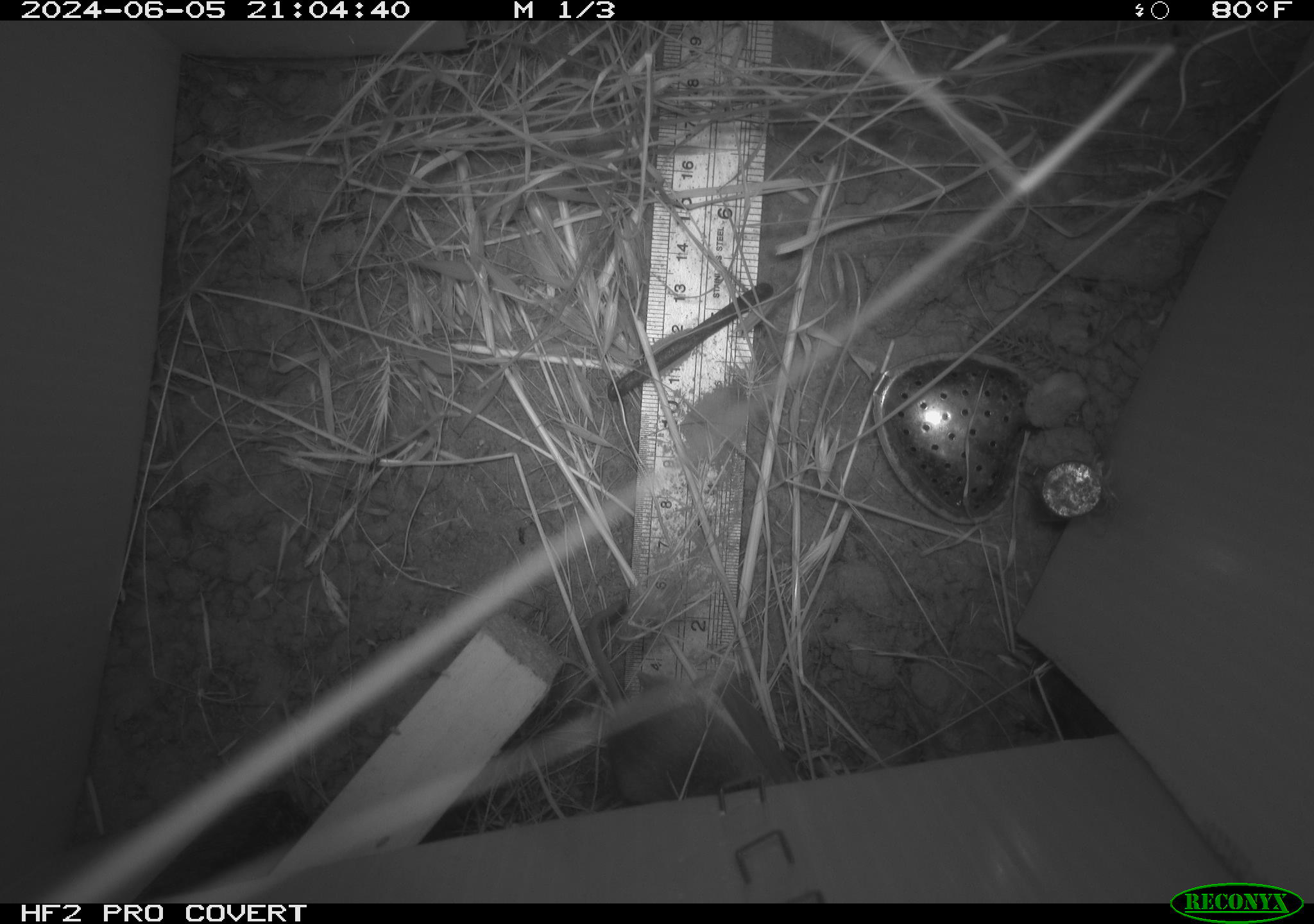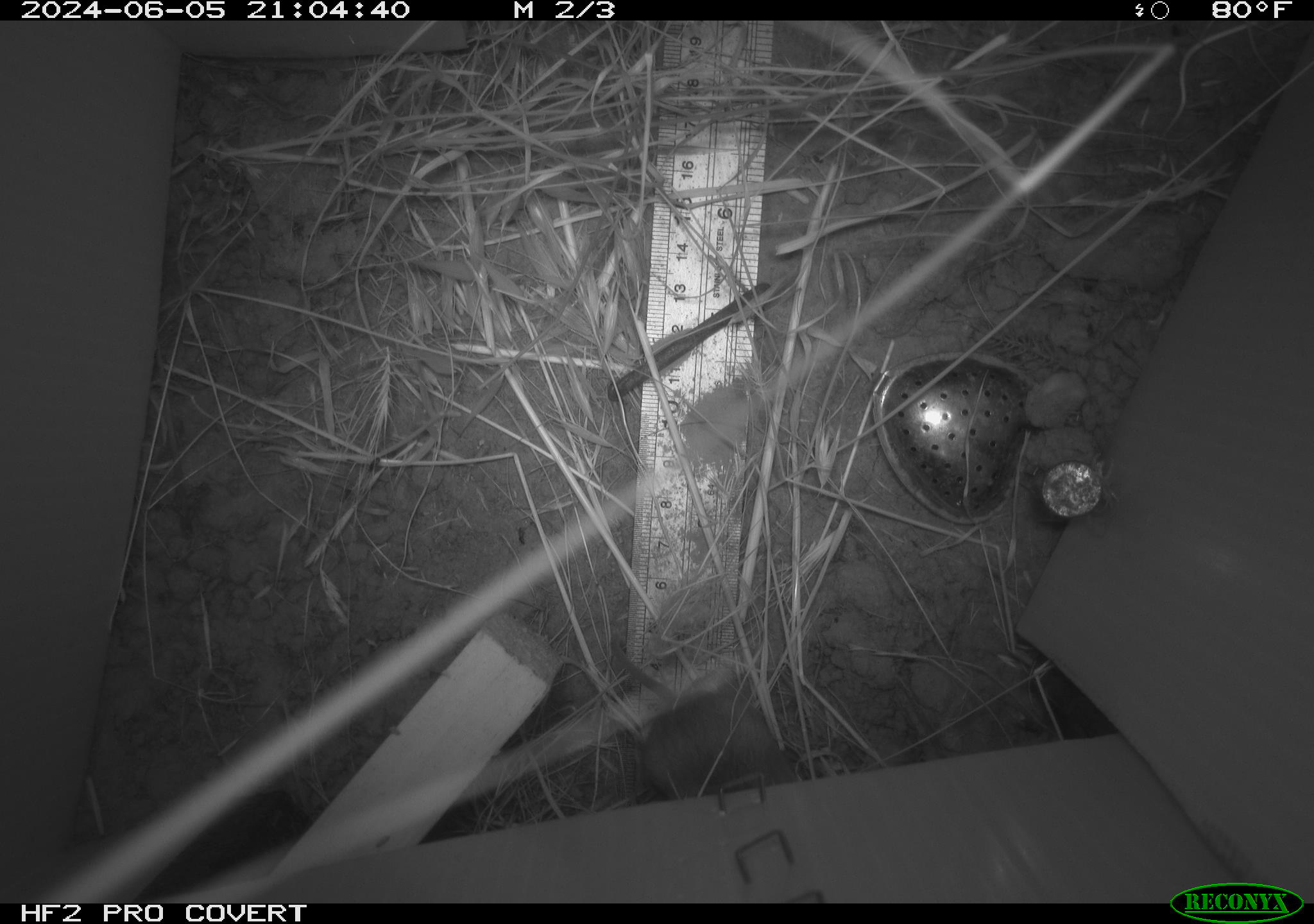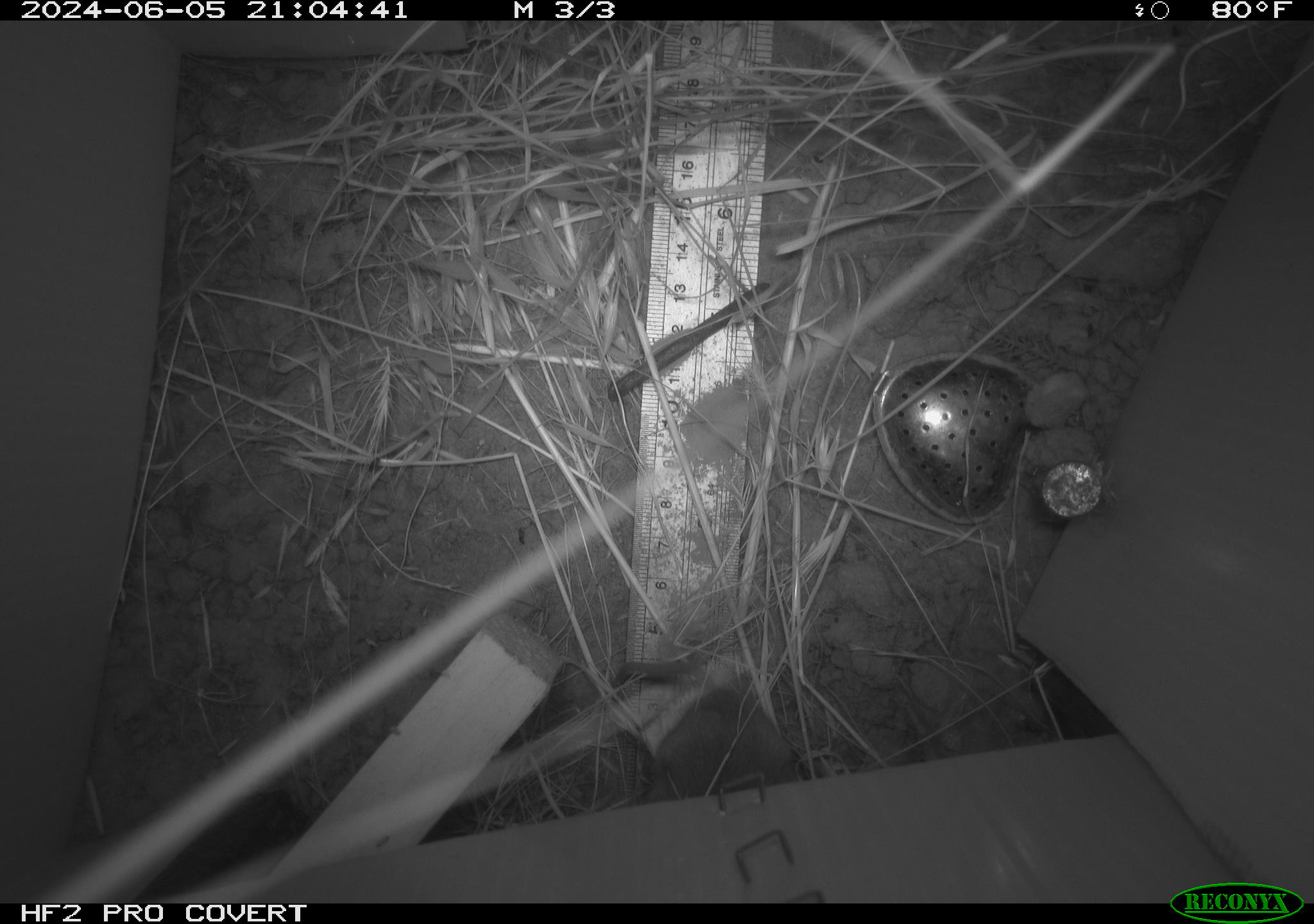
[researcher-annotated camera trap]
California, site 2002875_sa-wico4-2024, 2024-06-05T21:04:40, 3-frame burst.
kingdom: Animalia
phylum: Chordata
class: Mammalia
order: Rodentia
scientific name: Rodentia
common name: mouse species